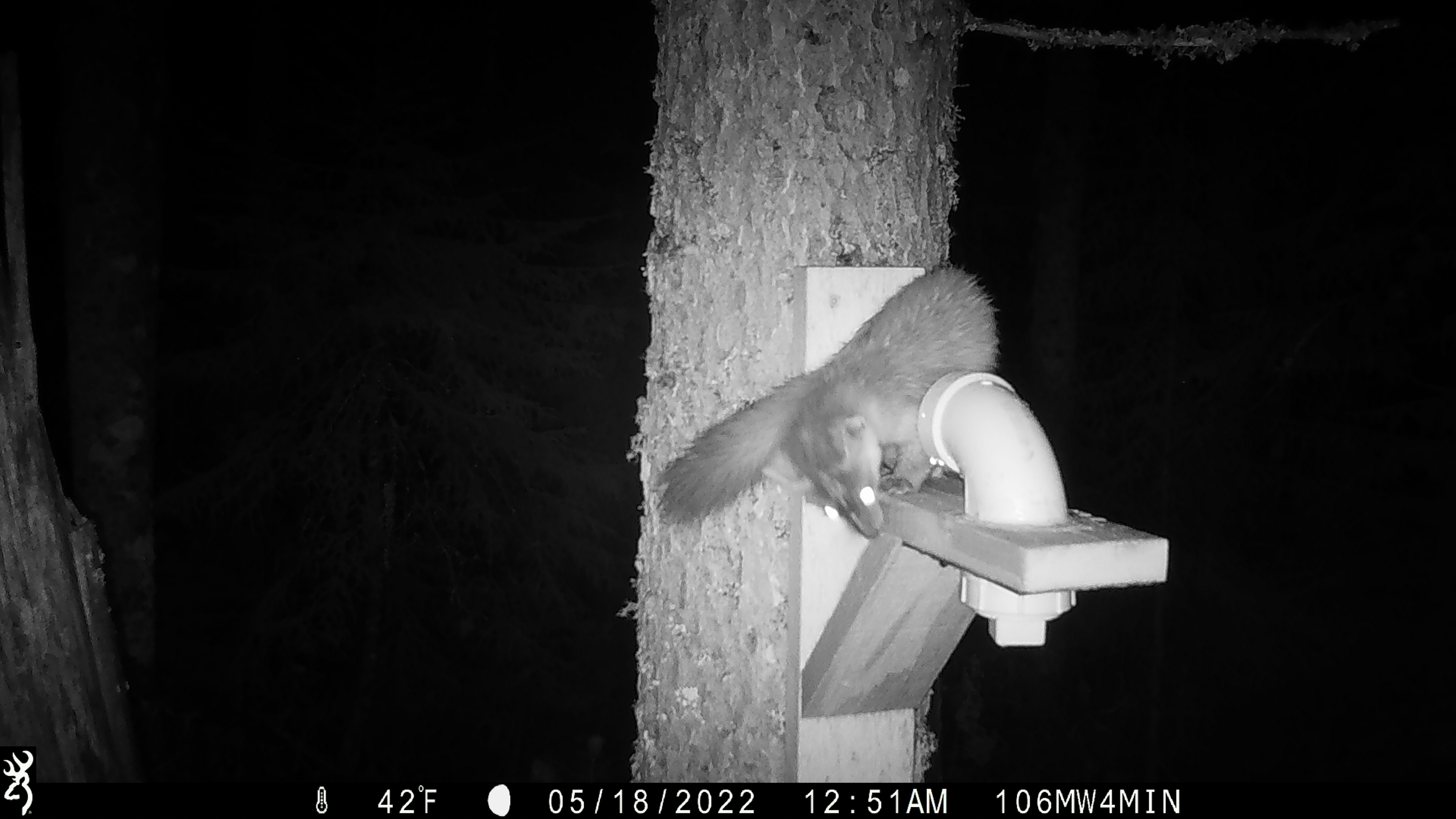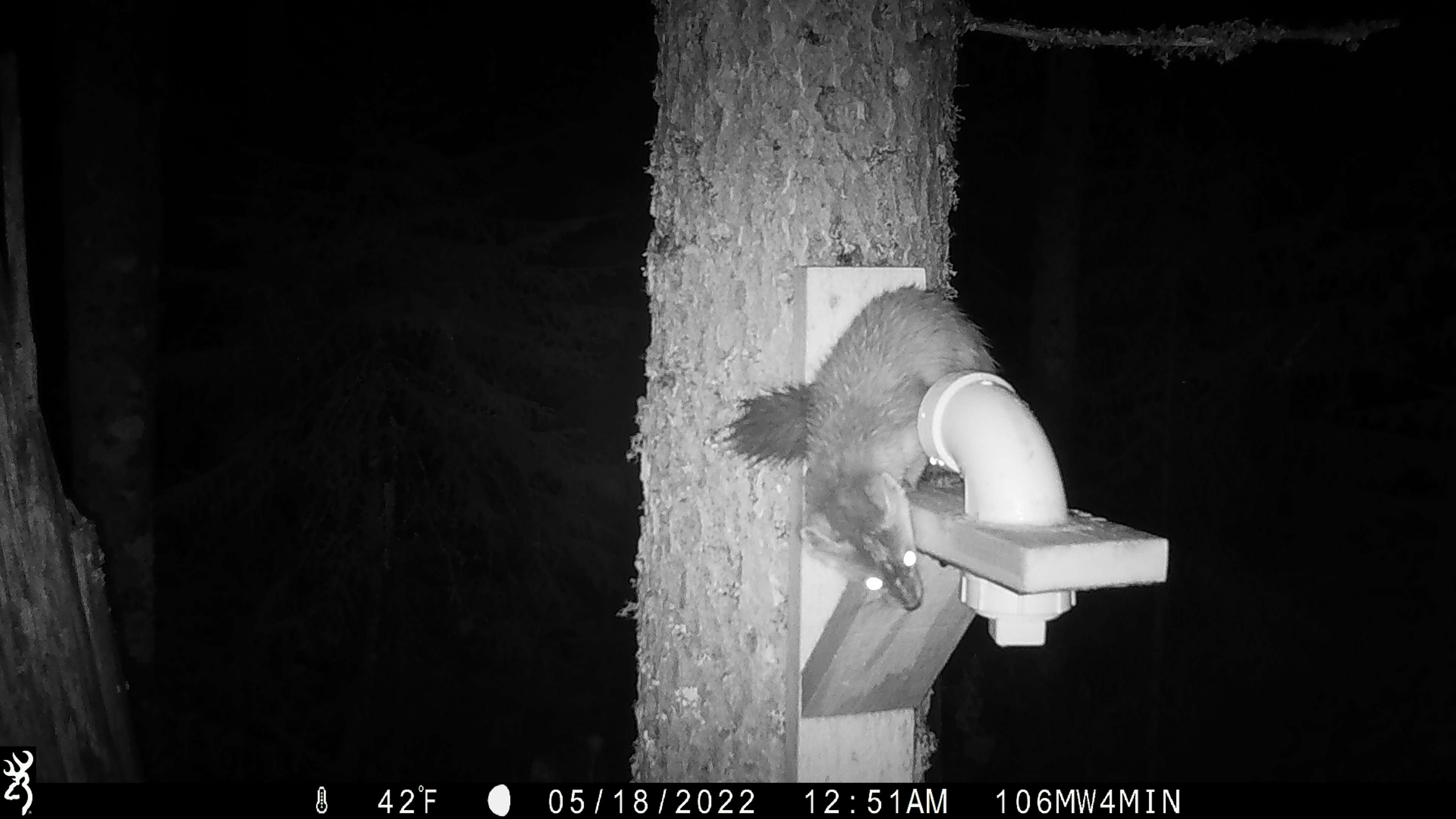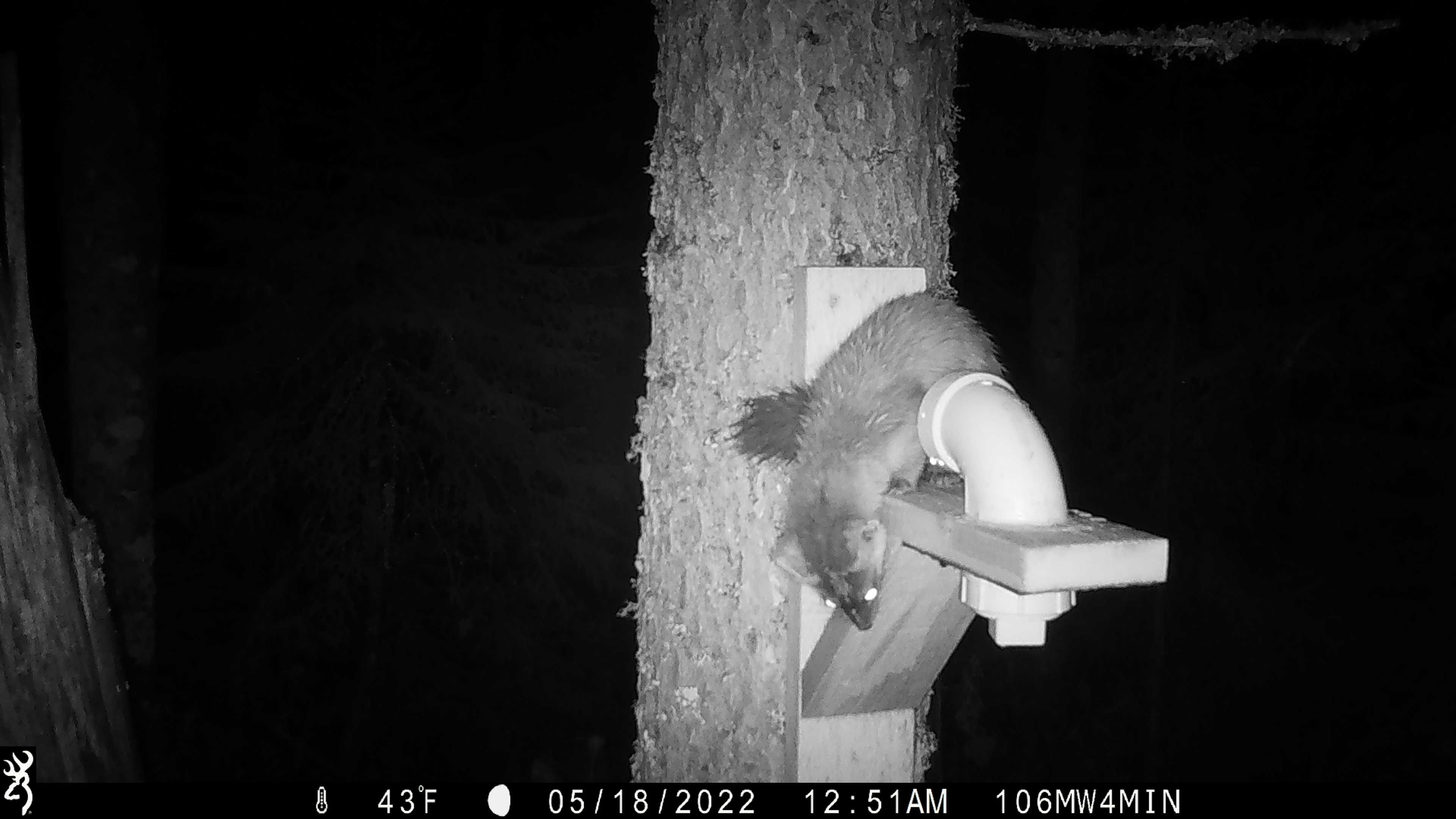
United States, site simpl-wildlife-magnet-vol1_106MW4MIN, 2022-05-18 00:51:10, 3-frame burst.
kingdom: Animalia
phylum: Chordata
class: Mammalia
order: Carnivora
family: Mustelidae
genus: Martes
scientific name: Martes americana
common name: american marten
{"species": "american marten (Martes americana)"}